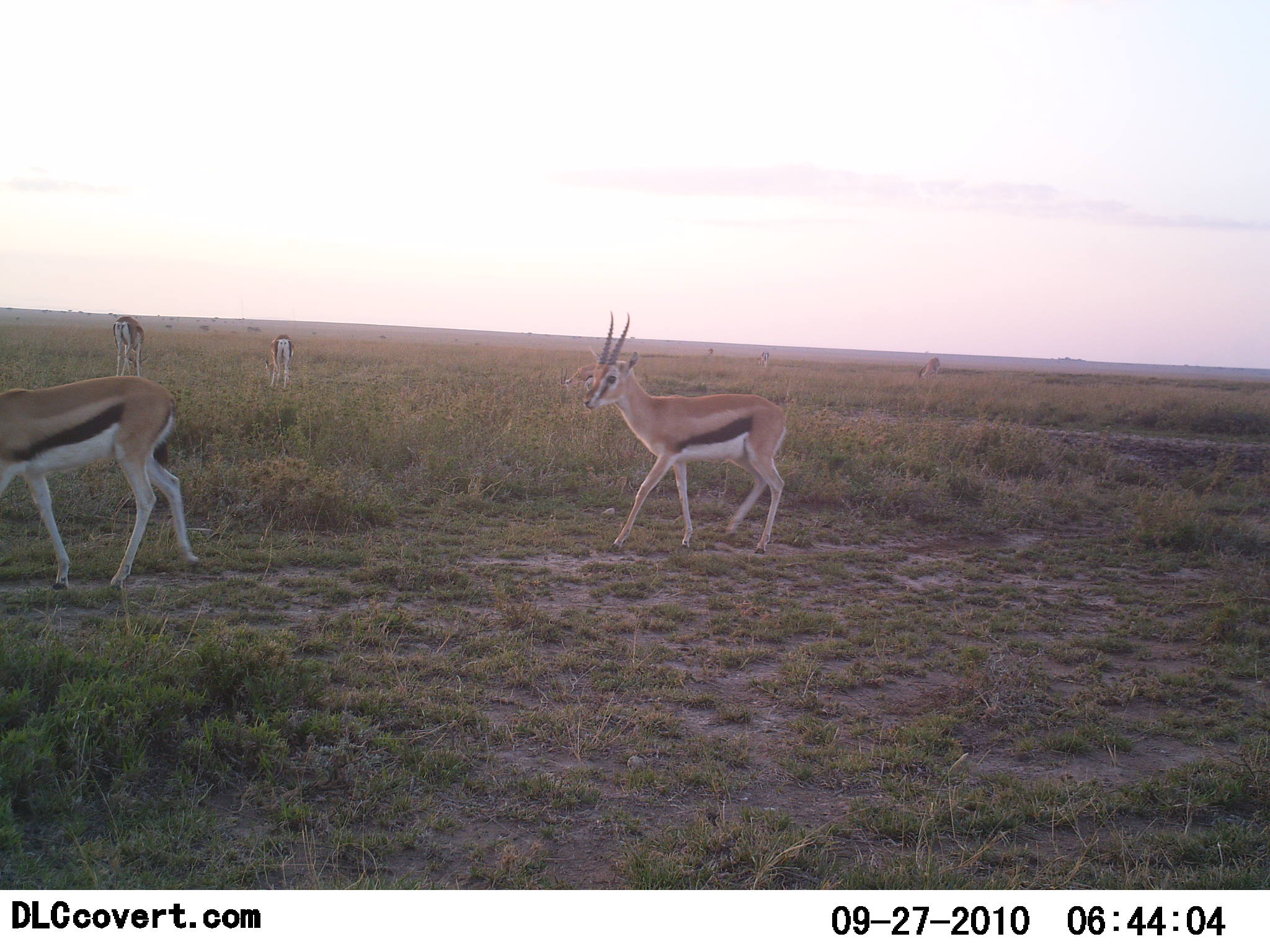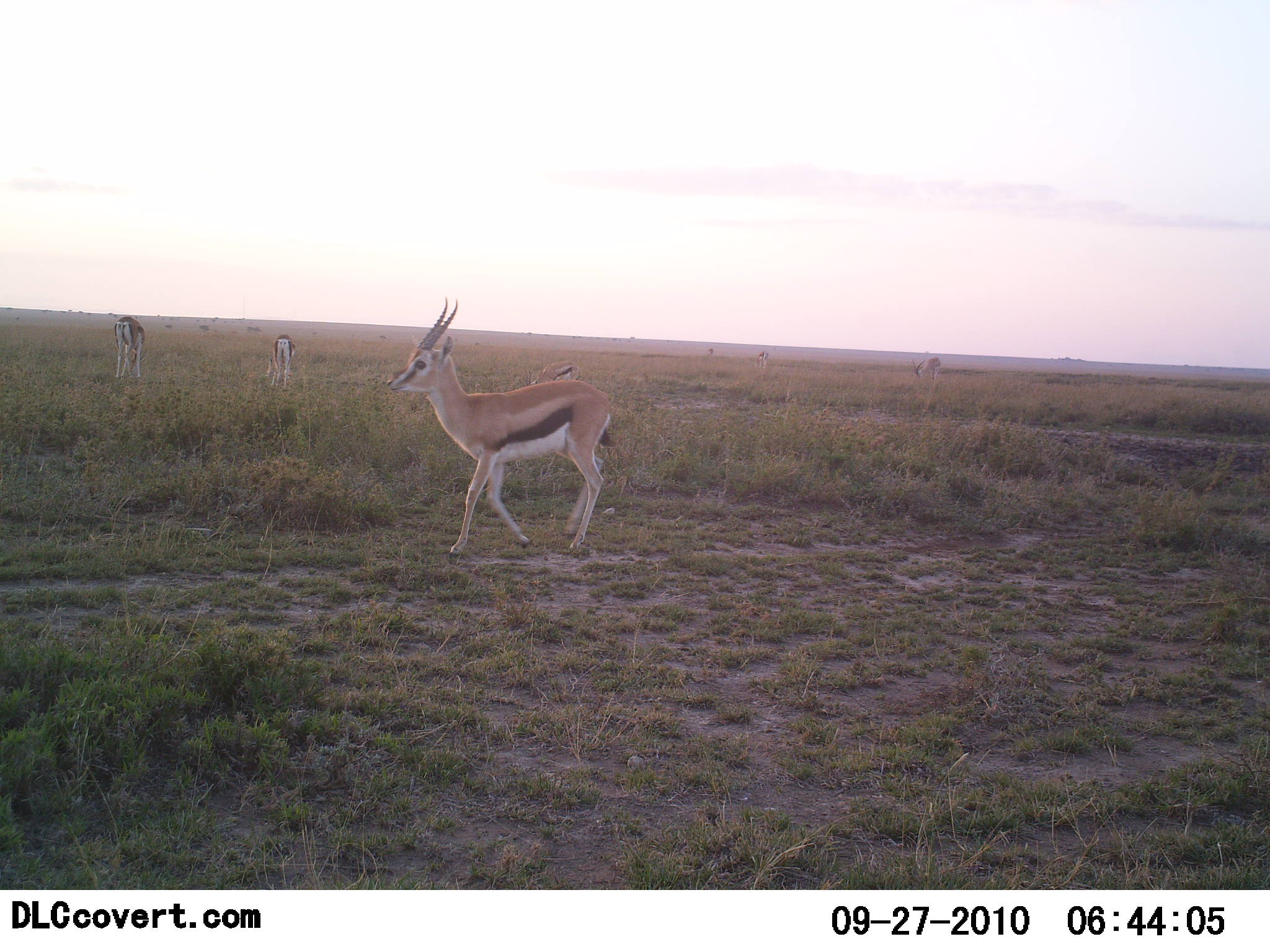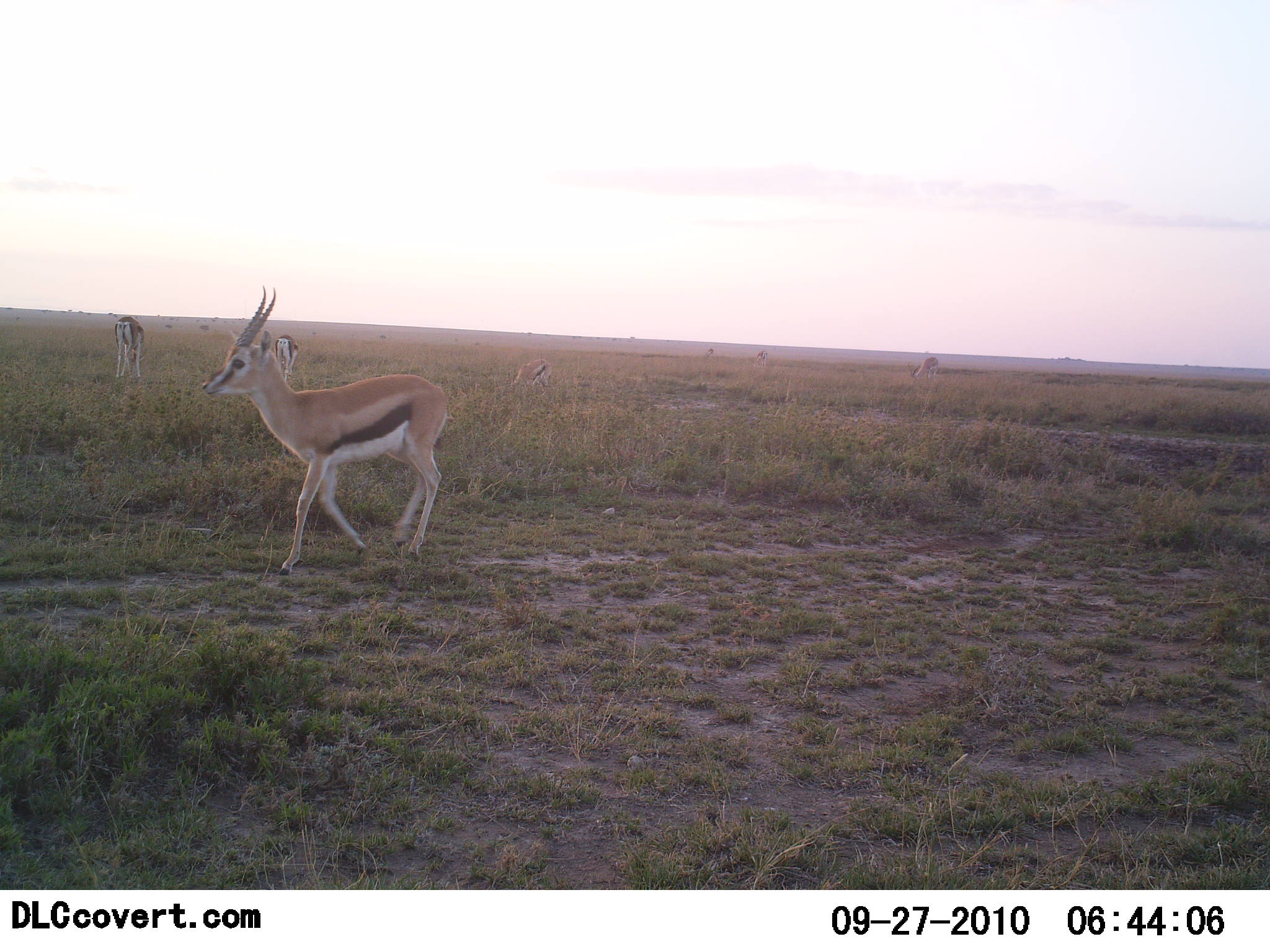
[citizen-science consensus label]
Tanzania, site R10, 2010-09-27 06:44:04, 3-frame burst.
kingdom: Animalia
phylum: Chordata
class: Mammalia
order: Artiodactyla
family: Bovidae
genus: Eudorcas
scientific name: Eudorcas thomsonii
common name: thomson's gazelle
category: gazellethomsons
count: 5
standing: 18%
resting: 9%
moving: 91%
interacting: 0%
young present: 0%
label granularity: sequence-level